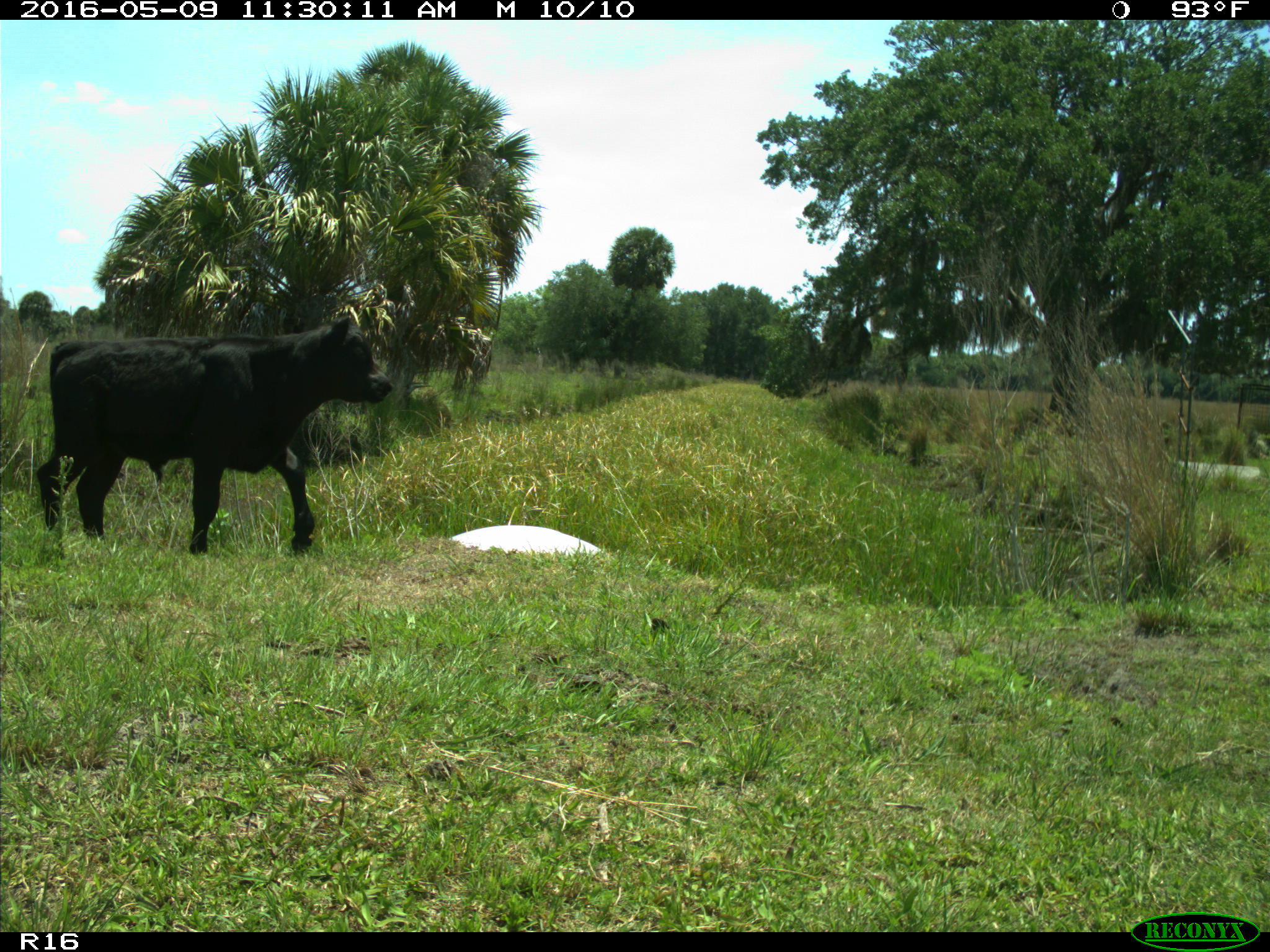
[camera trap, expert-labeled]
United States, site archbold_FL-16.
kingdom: Animalia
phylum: Chordata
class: Mammalia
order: Artiodactyla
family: Bovidae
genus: Bos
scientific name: Bos taurus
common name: domestic cow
Bos taurus (domestic cow).